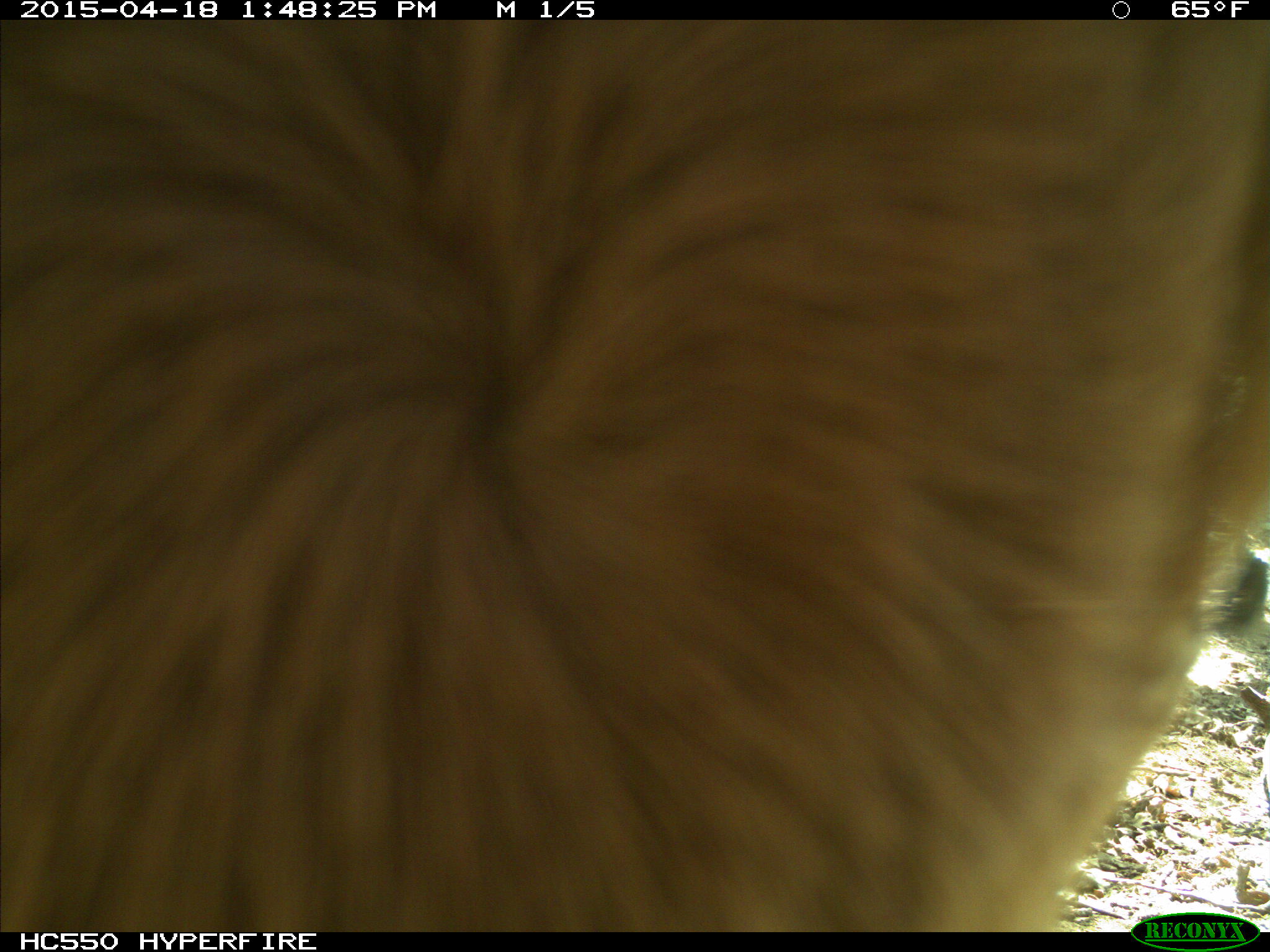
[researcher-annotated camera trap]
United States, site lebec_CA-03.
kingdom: Animalia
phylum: Chordata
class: Mammalia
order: Artiodactyla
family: Bovidae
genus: Bos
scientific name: Bos taurus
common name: domestic cow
Bos taurus (domestic cow).